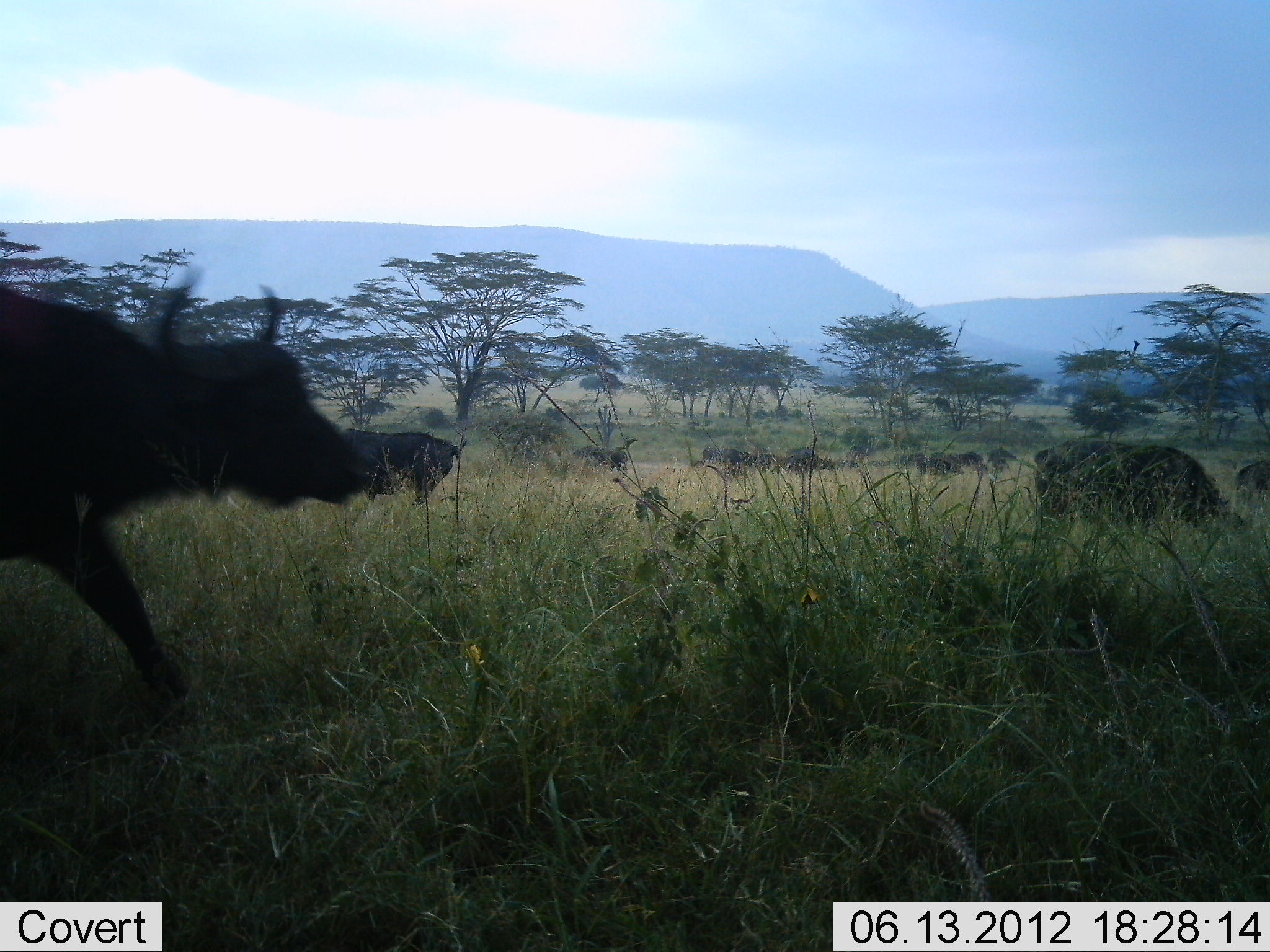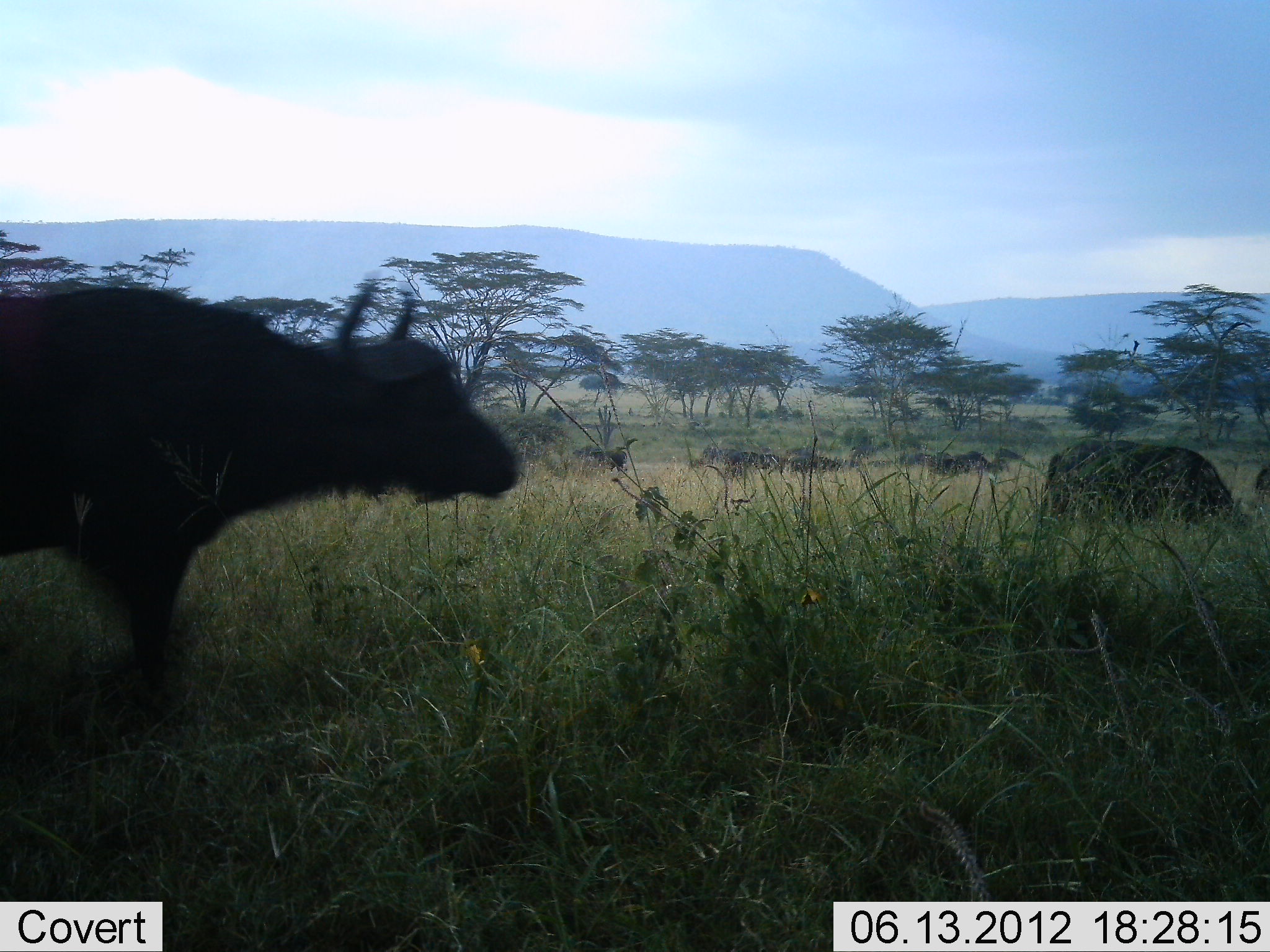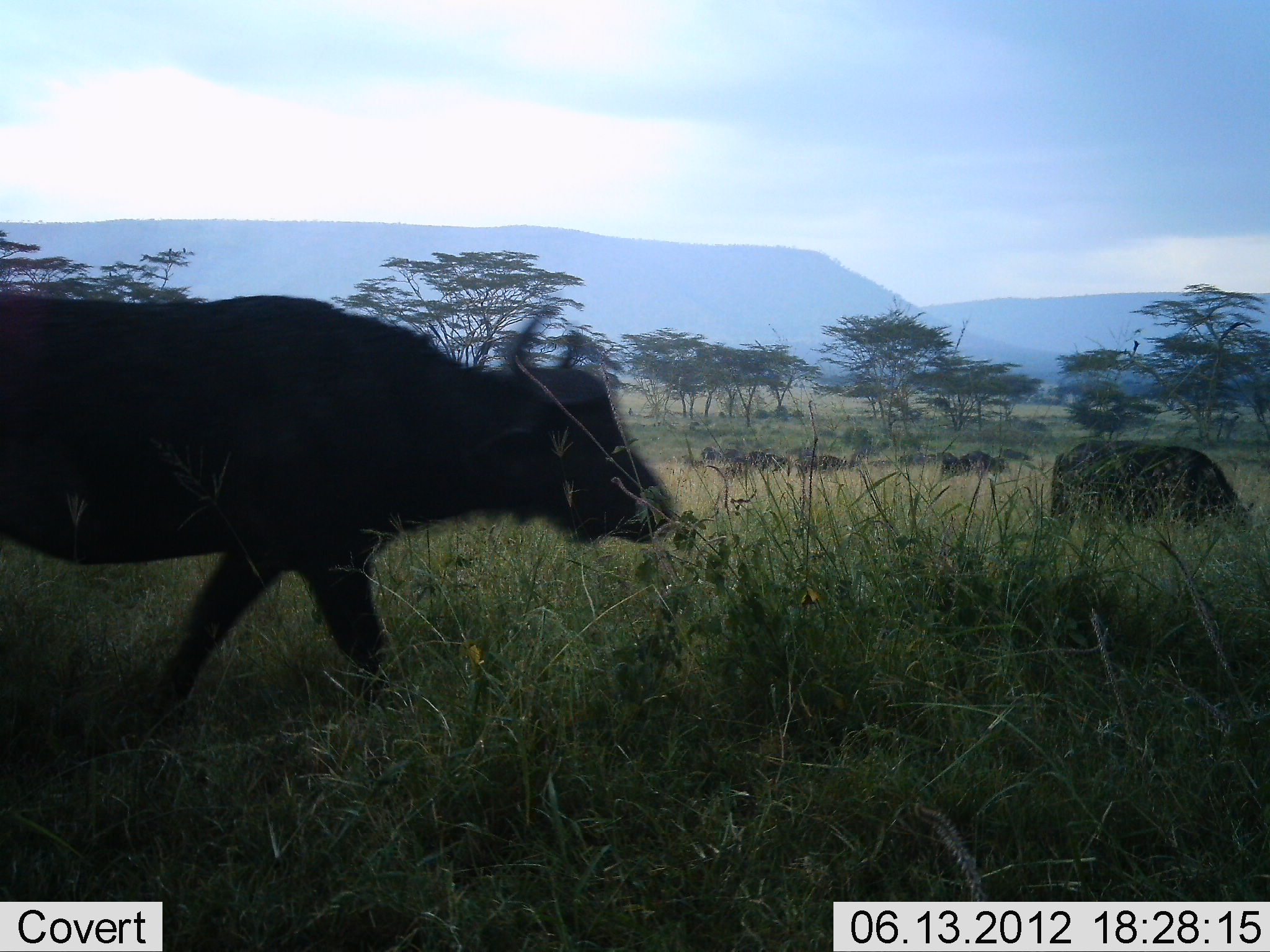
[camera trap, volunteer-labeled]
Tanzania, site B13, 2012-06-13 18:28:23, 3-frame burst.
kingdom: Animalia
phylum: Chordata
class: Mammalia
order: Artiodactyla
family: Bovidae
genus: Syncerus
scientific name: Syncerus caffer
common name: cape buffalo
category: buffalo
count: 11-50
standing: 30%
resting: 0%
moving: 70%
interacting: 0%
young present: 0%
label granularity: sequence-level